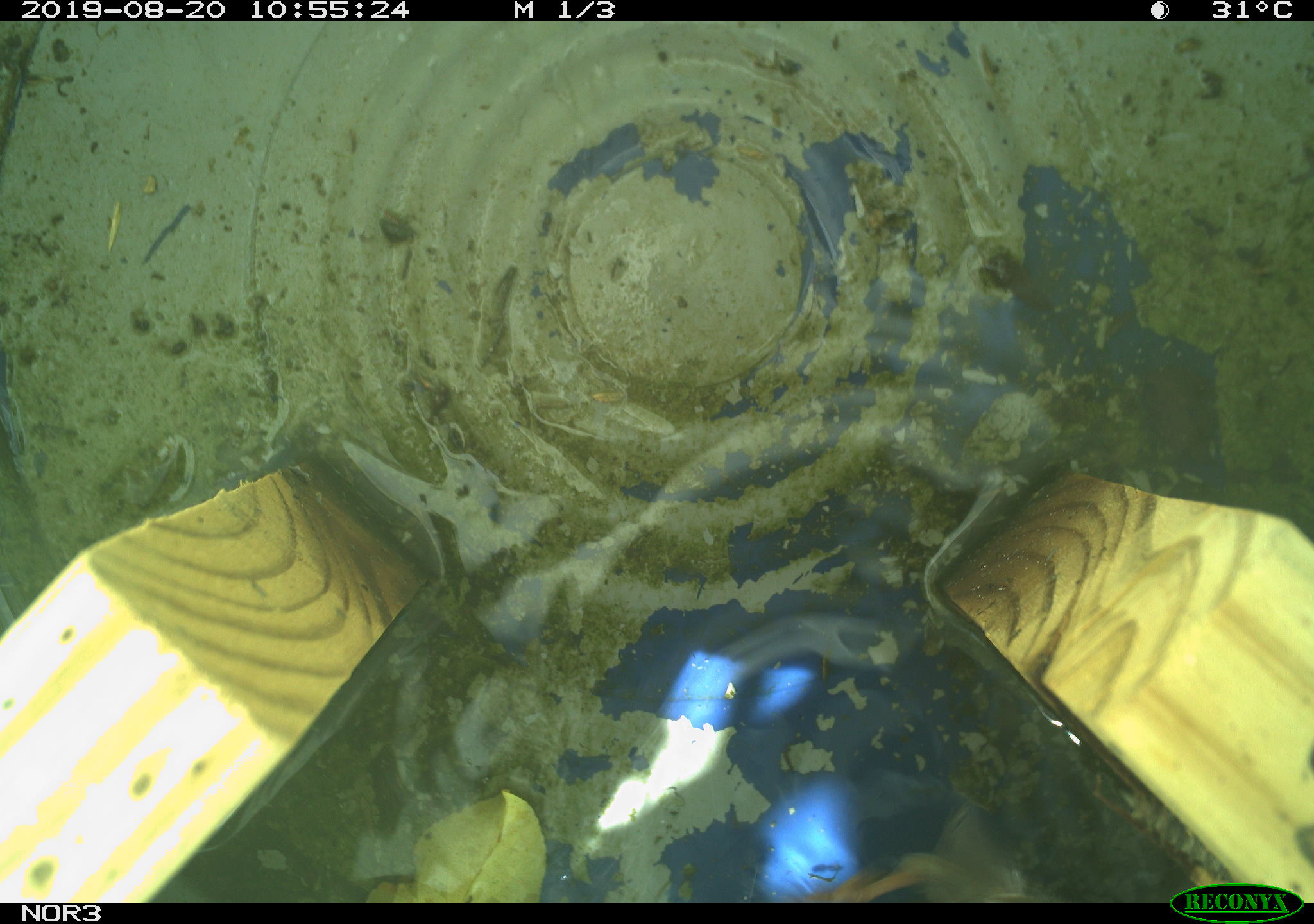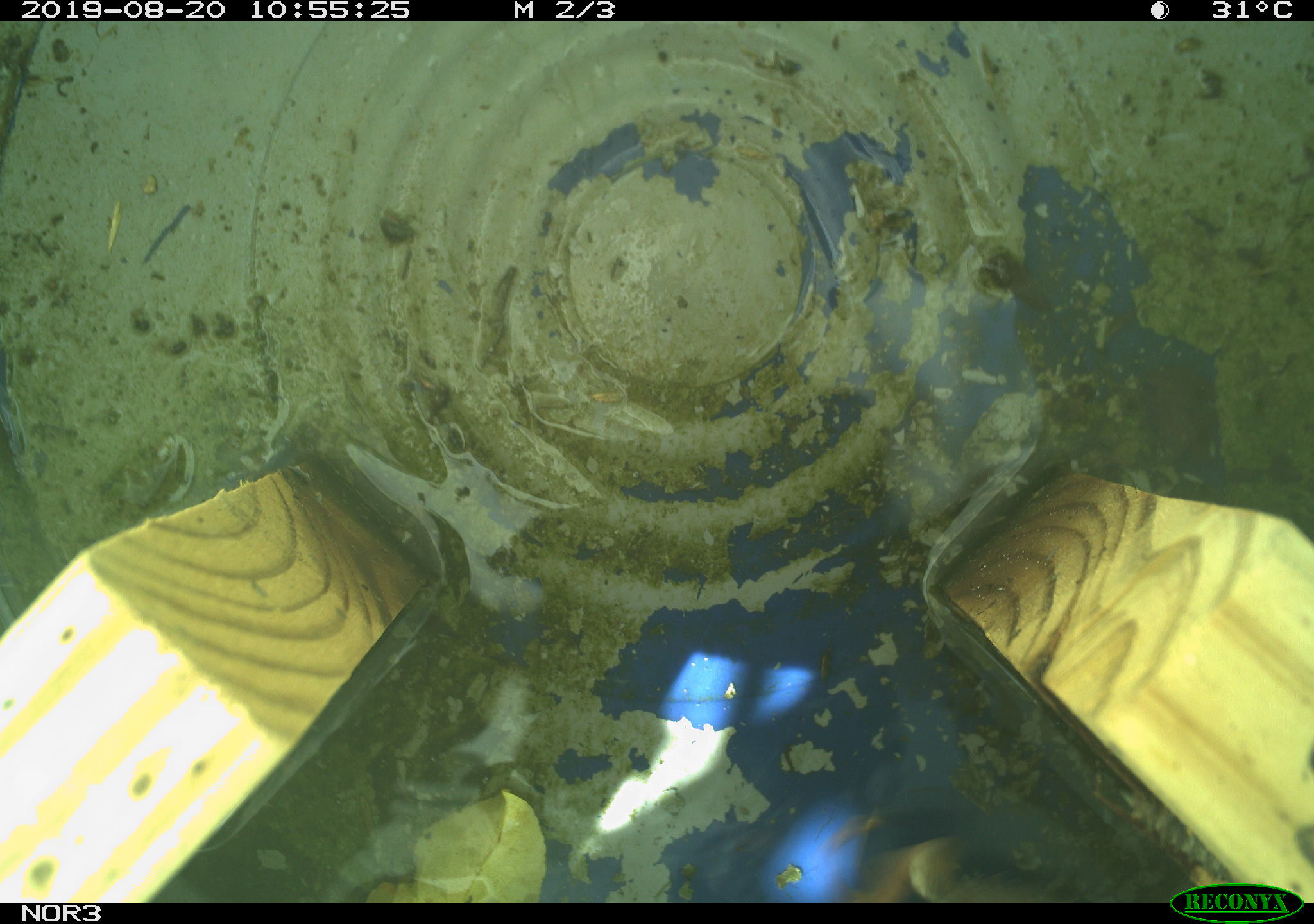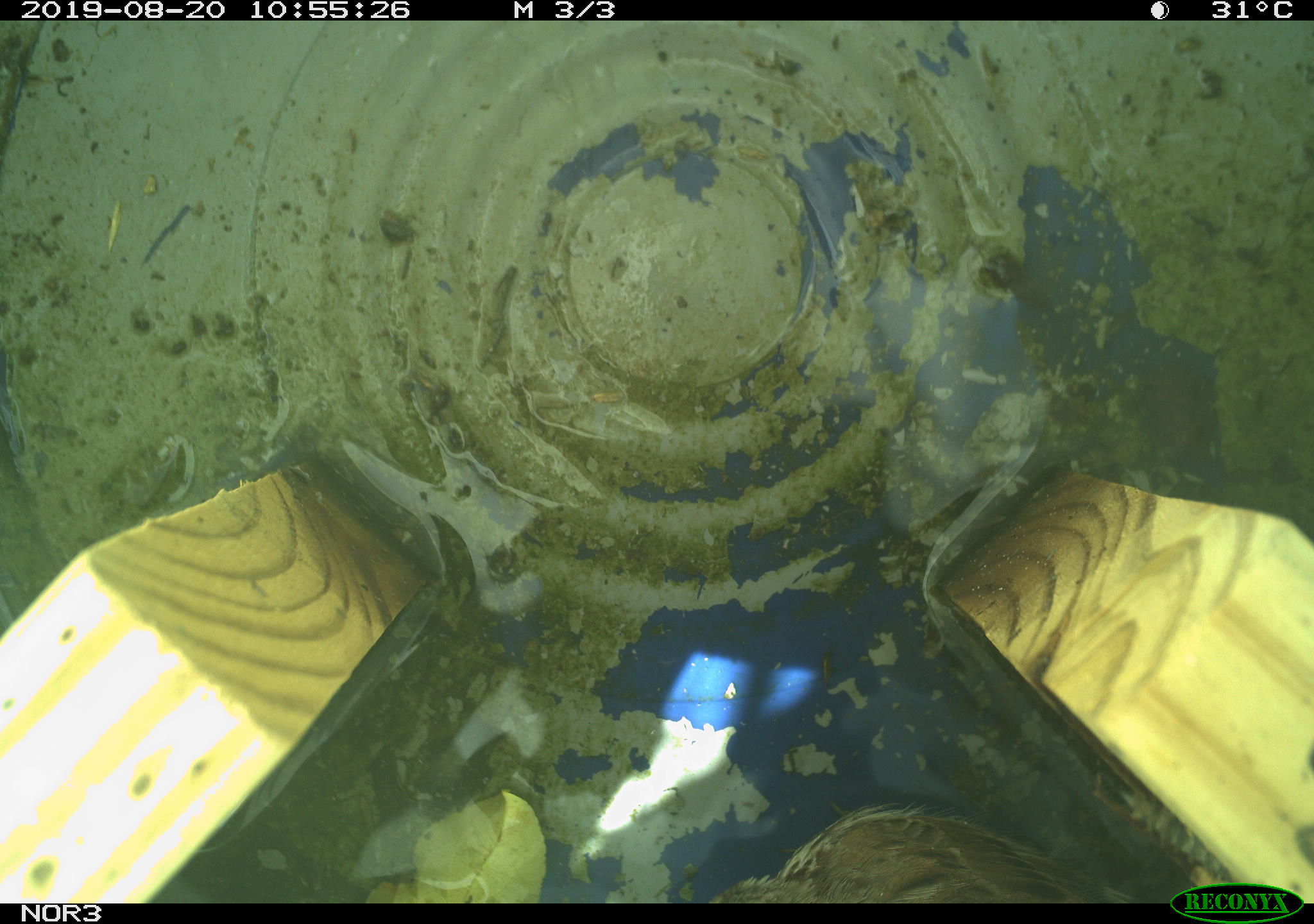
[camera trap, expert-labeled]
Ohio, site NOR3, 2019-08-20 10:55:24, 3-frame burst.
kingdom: Animalia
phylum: Chordata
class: Aves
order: Passeriformes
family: Passerellidae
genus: Melospiza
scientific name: Melospiza melodia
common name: song sparrow